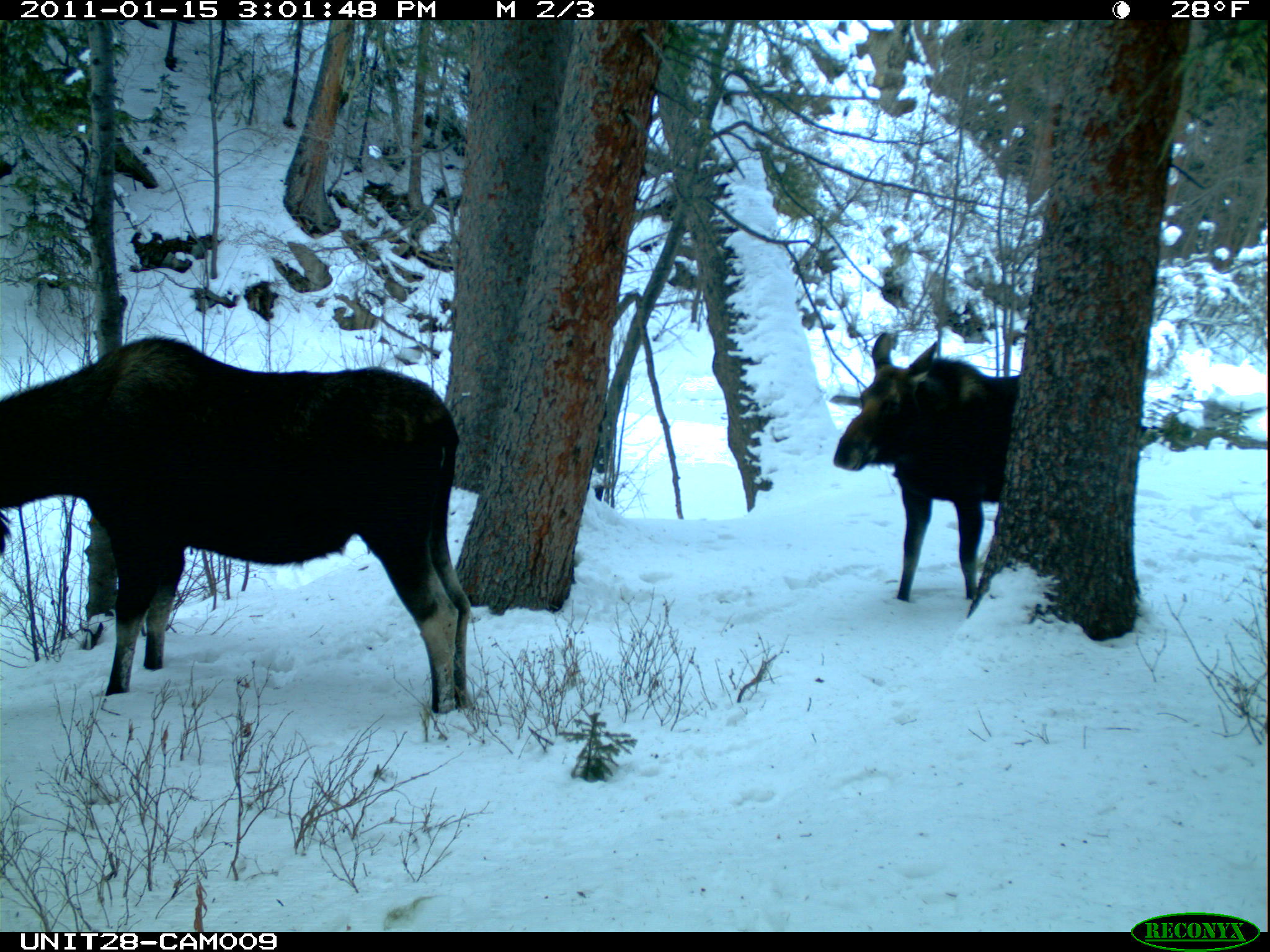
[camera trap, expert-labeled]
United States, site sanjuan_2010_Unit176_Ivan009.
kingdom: Animalia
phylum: Chordata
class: Mammalia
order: Artiodactyla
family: Cervidae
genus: Alces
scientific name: Alces alces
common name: moose